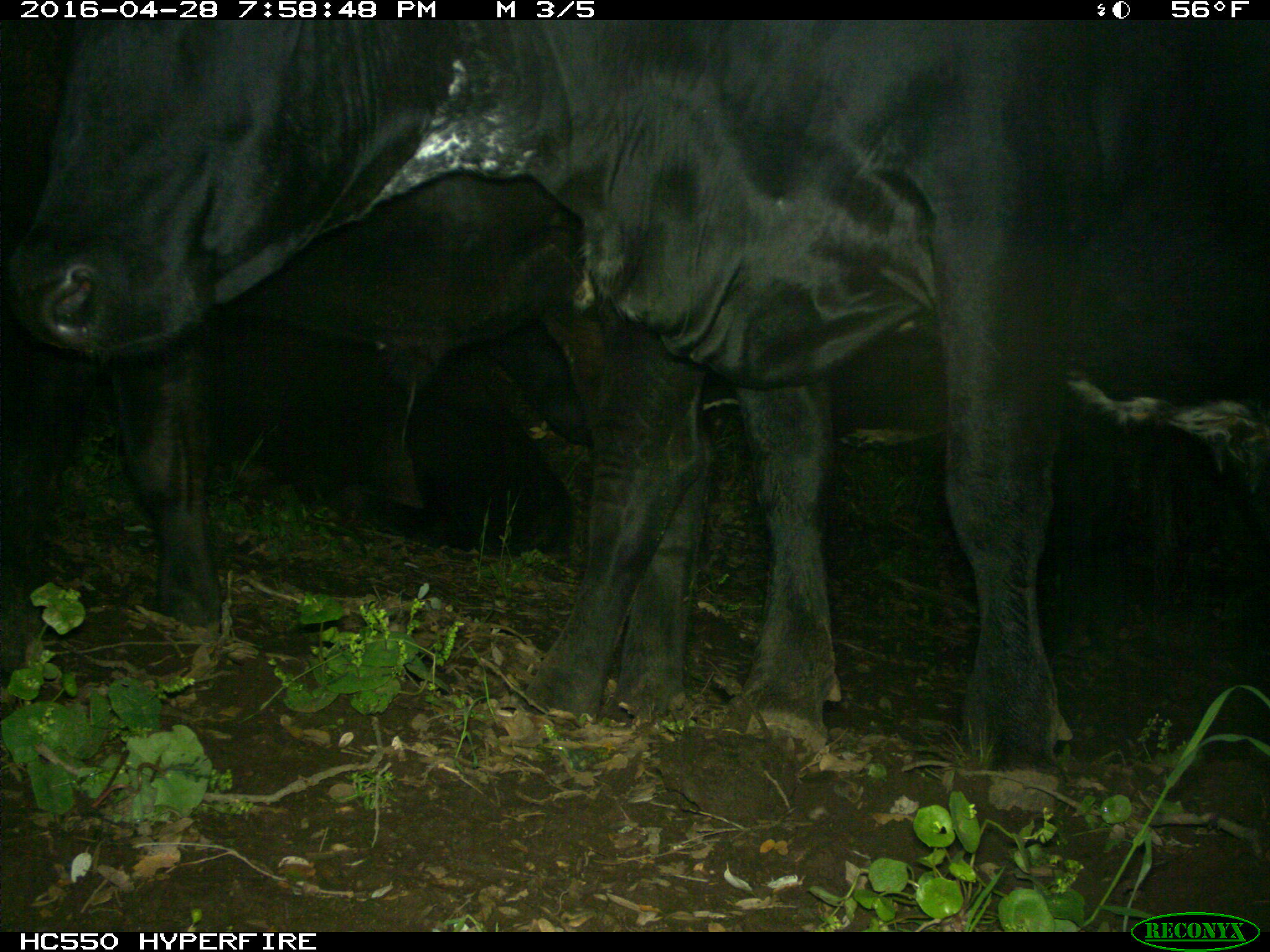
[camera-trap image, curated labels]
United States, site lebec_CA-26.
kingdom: Animalia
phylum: Chordata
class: Mammalia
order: Artiodactyla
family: Bovidae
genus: Bos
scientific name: Bos taurus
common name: domestic cow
Bos taurus (domestic cow).